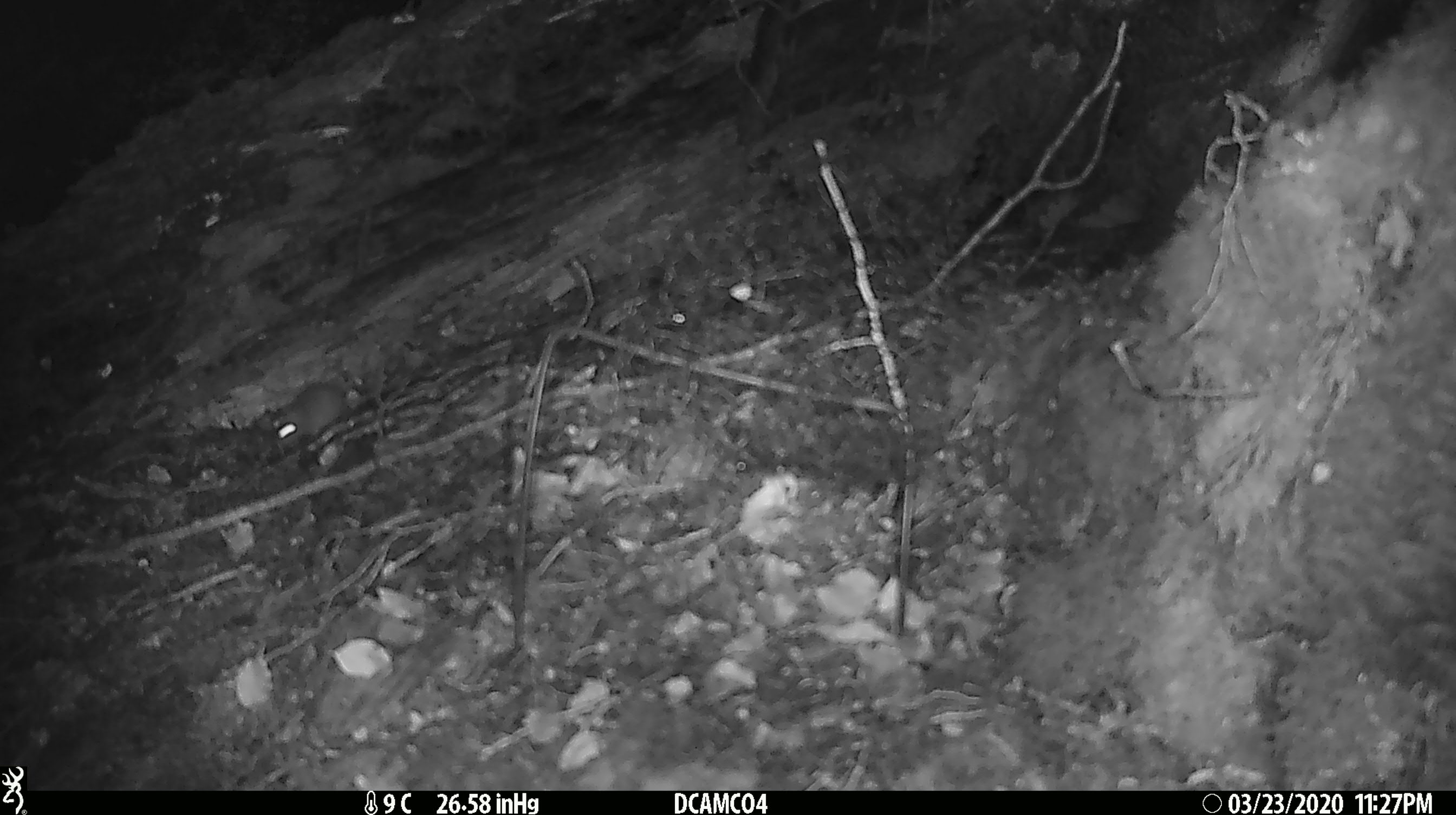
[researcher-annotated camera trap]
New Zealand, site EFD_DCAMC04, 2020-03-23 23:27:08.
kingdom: Animalia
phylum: Chordata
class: Mammalia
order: Rodentia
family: Muridae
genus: Mus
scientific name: Mus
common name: mouse